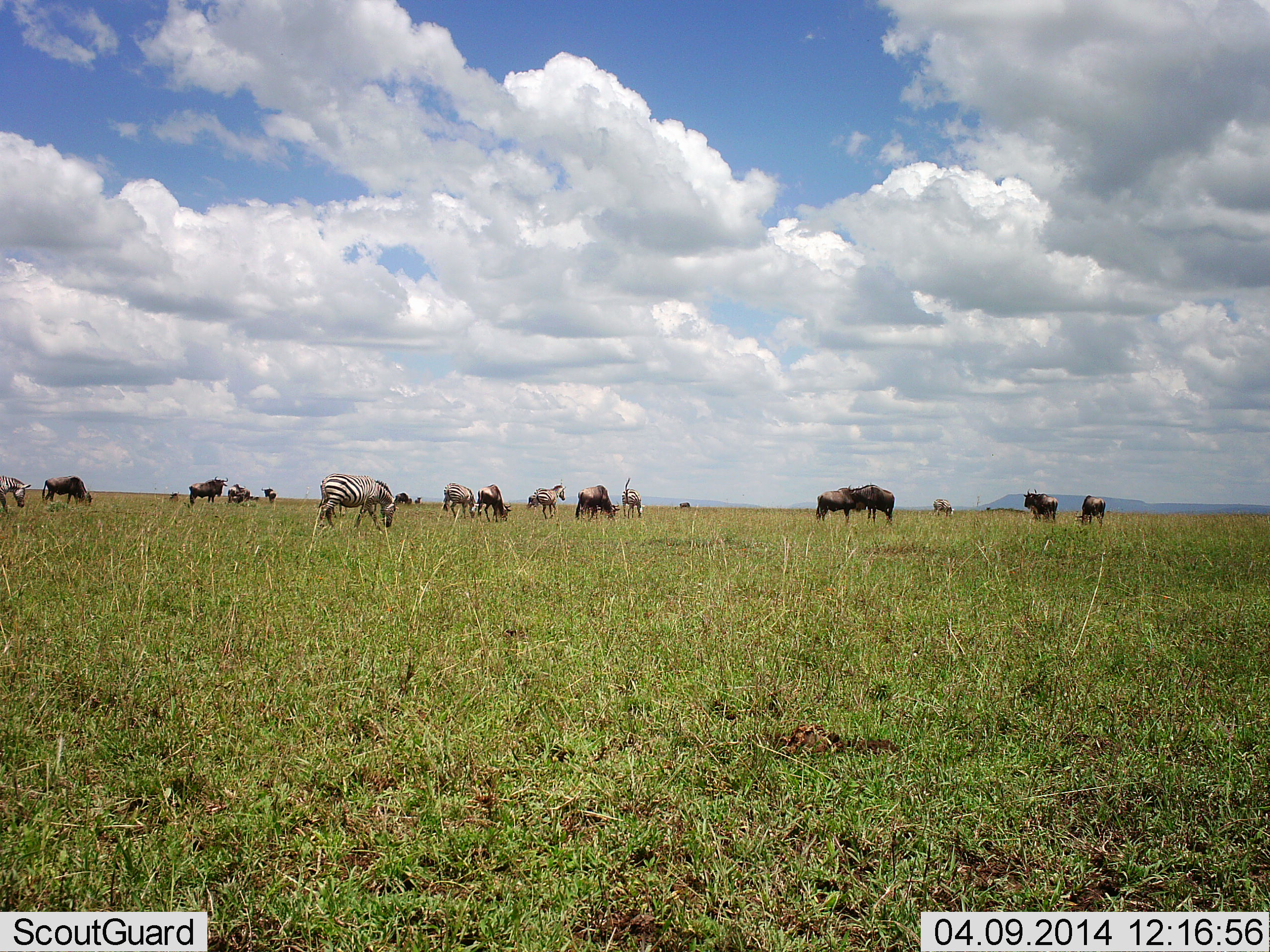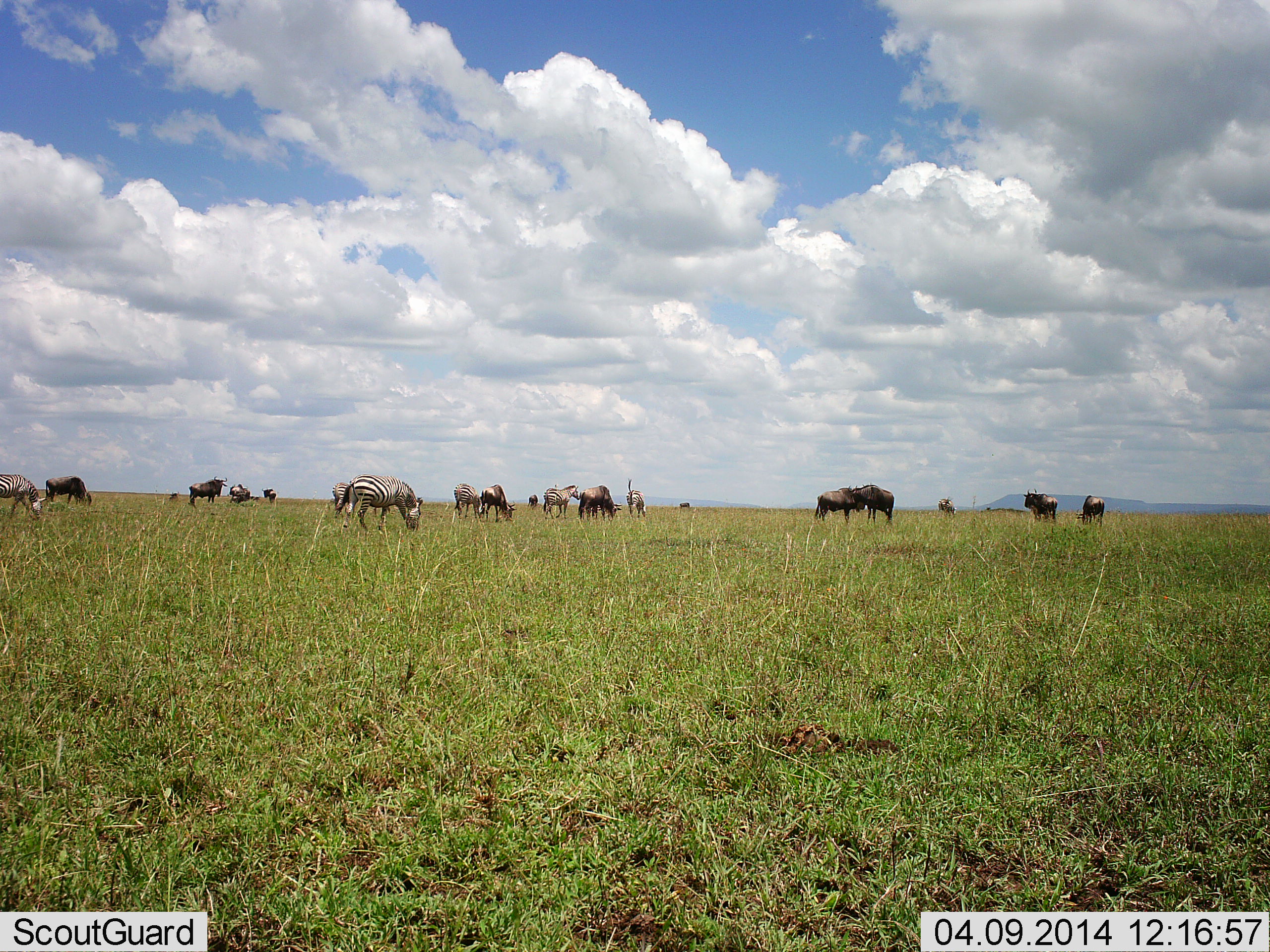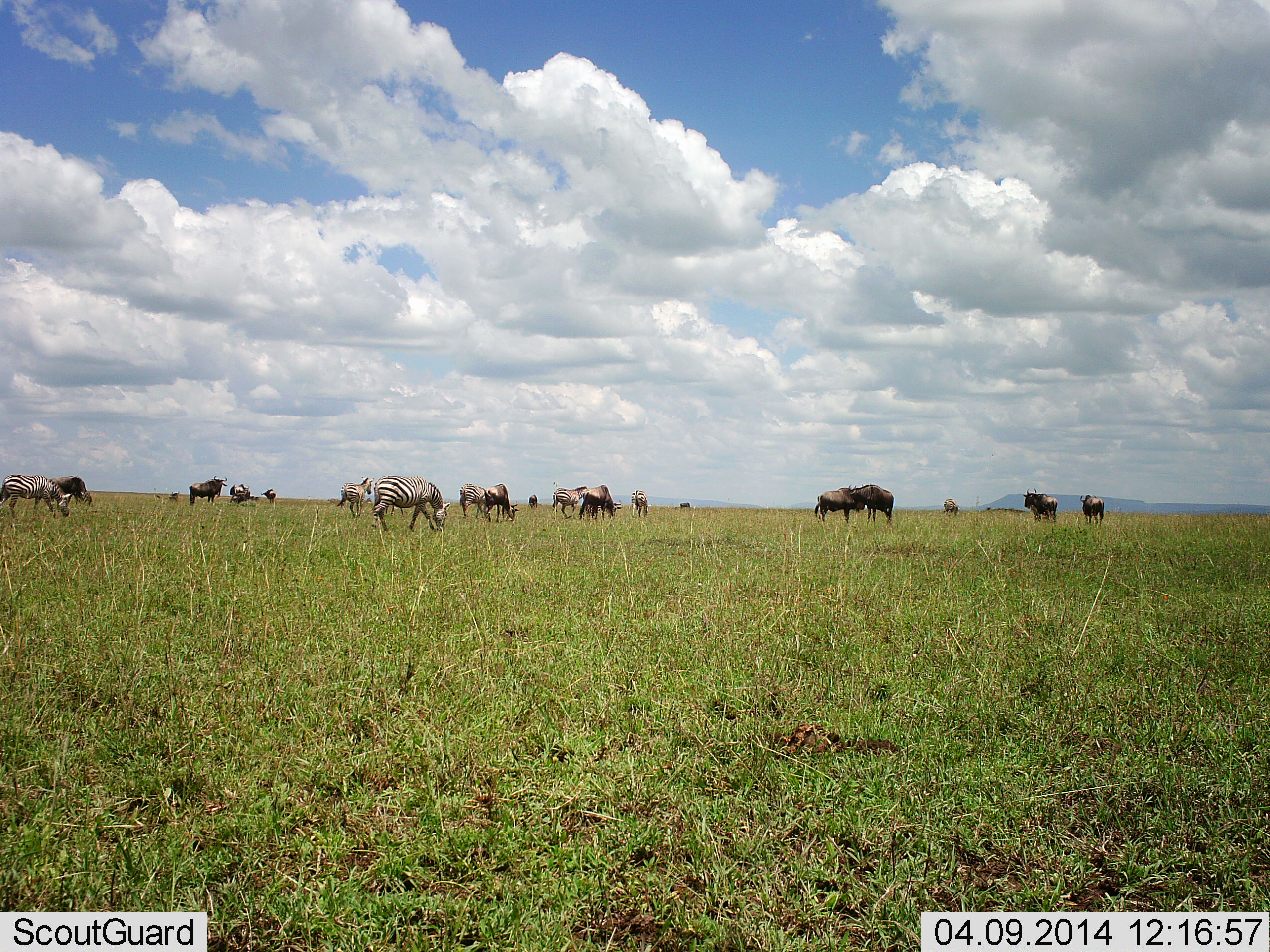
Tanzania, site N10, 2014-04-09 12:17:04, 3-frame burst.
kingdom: Animalia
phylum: Chordata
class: Mammalia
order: Artiodactyla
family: Bovidae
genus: Connochaetes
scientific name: Connochaetes taurinus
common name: blue wildebeest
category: wildebeest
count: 11-50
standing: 91%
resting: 0%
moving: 9%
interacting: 9%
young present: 0%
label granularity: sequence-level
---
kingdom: Animalia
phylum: Chordata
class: Mammalia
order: Perissodactyla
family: Equidae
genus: Equus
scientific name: Equus quagga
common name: plains zebra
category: zebra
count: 6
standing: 55%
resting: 9%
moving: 45%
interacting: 0%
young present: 0%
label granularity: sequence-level